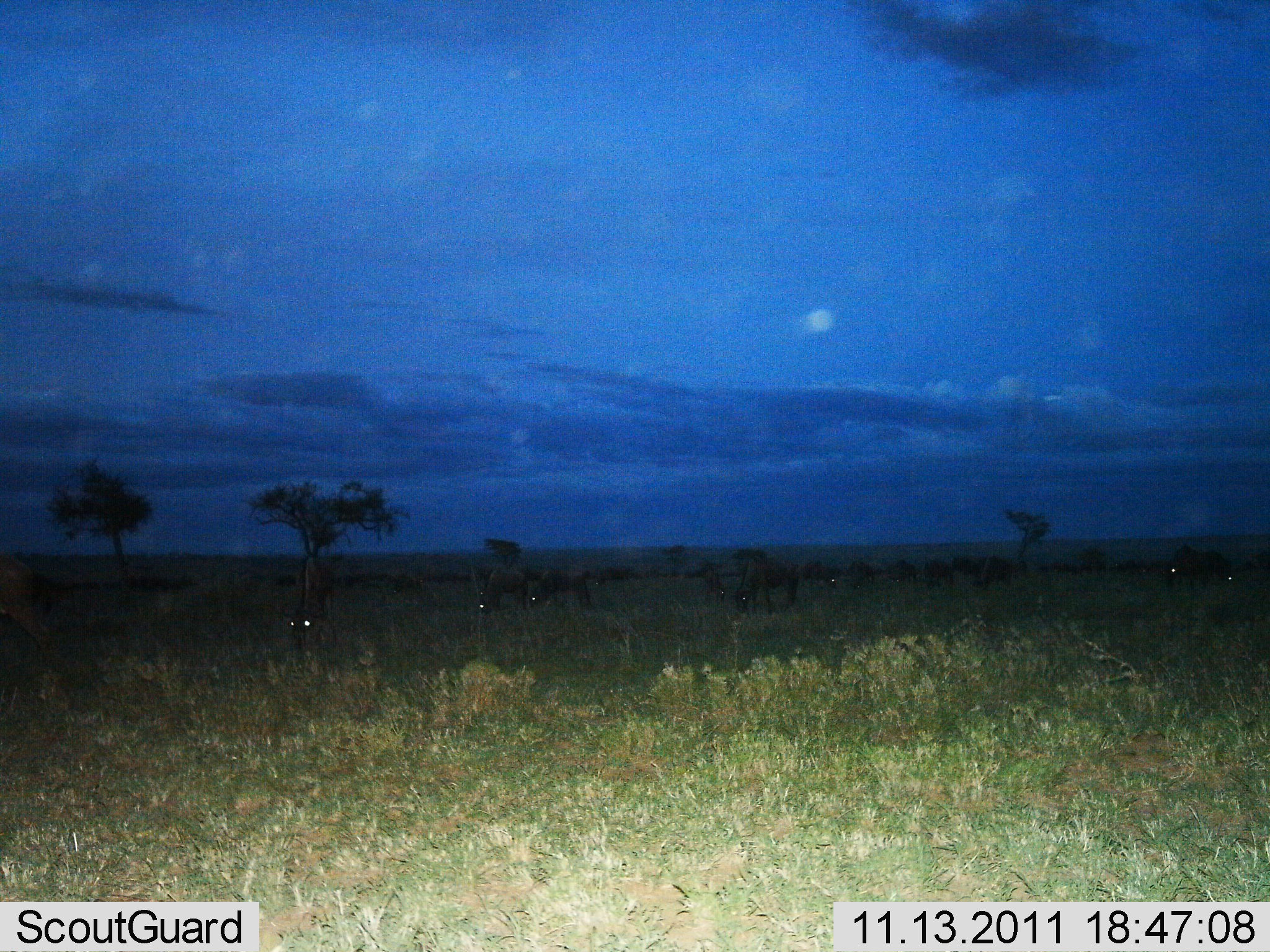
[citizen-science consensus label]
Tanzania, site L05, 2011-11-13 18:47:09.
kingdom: Animalia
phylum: Chordata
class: Mammalia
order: Artiodactyla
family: Bovidae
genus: Connochaetes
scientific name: Connochaetes taurinus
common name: blue wildebeest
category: wildebeest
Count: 11-50.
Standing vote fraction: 64%.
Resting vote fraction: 0%.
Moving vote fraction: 0%.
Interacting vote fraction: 0%.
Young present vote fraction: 0%.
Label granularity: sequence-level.